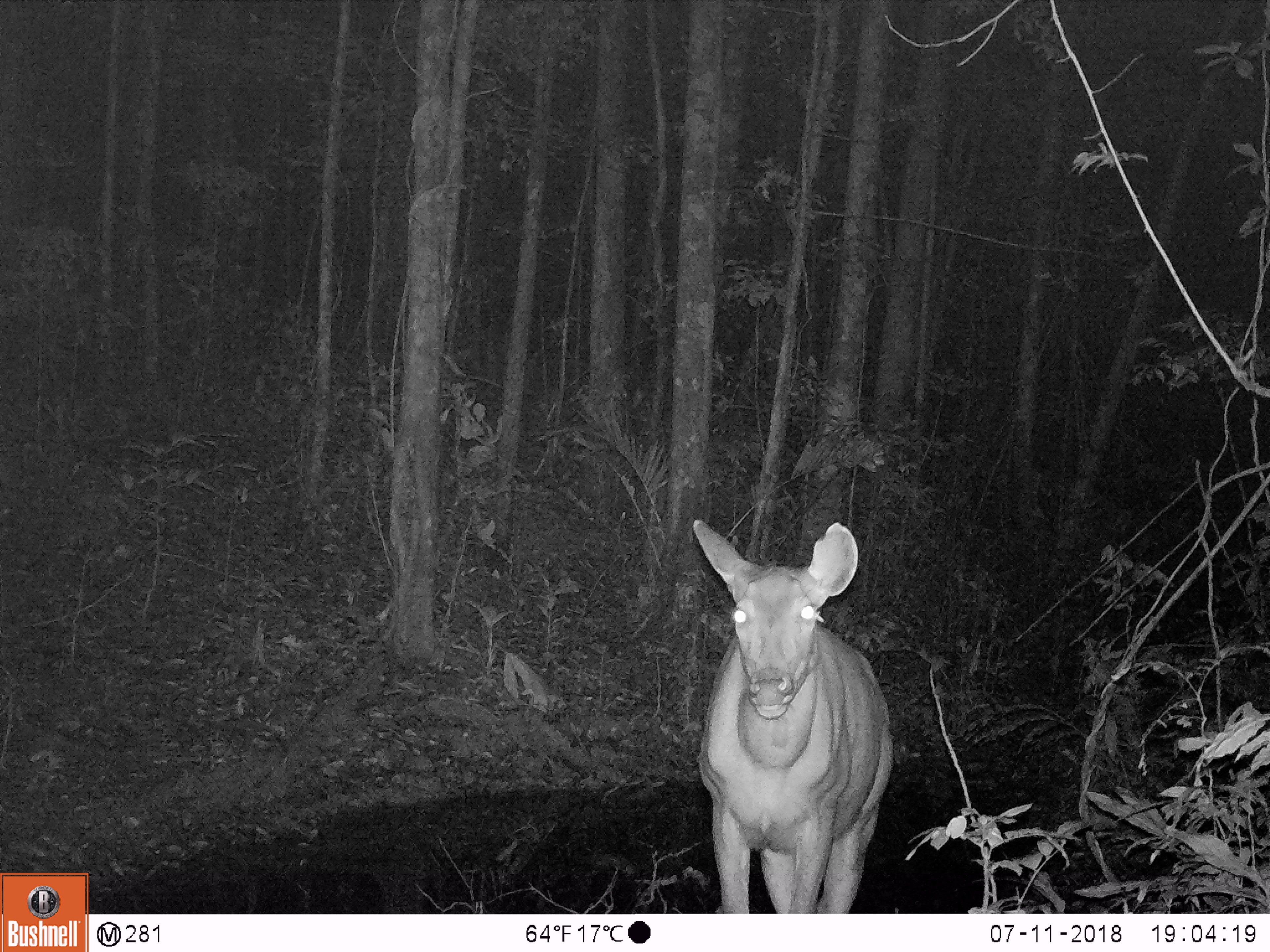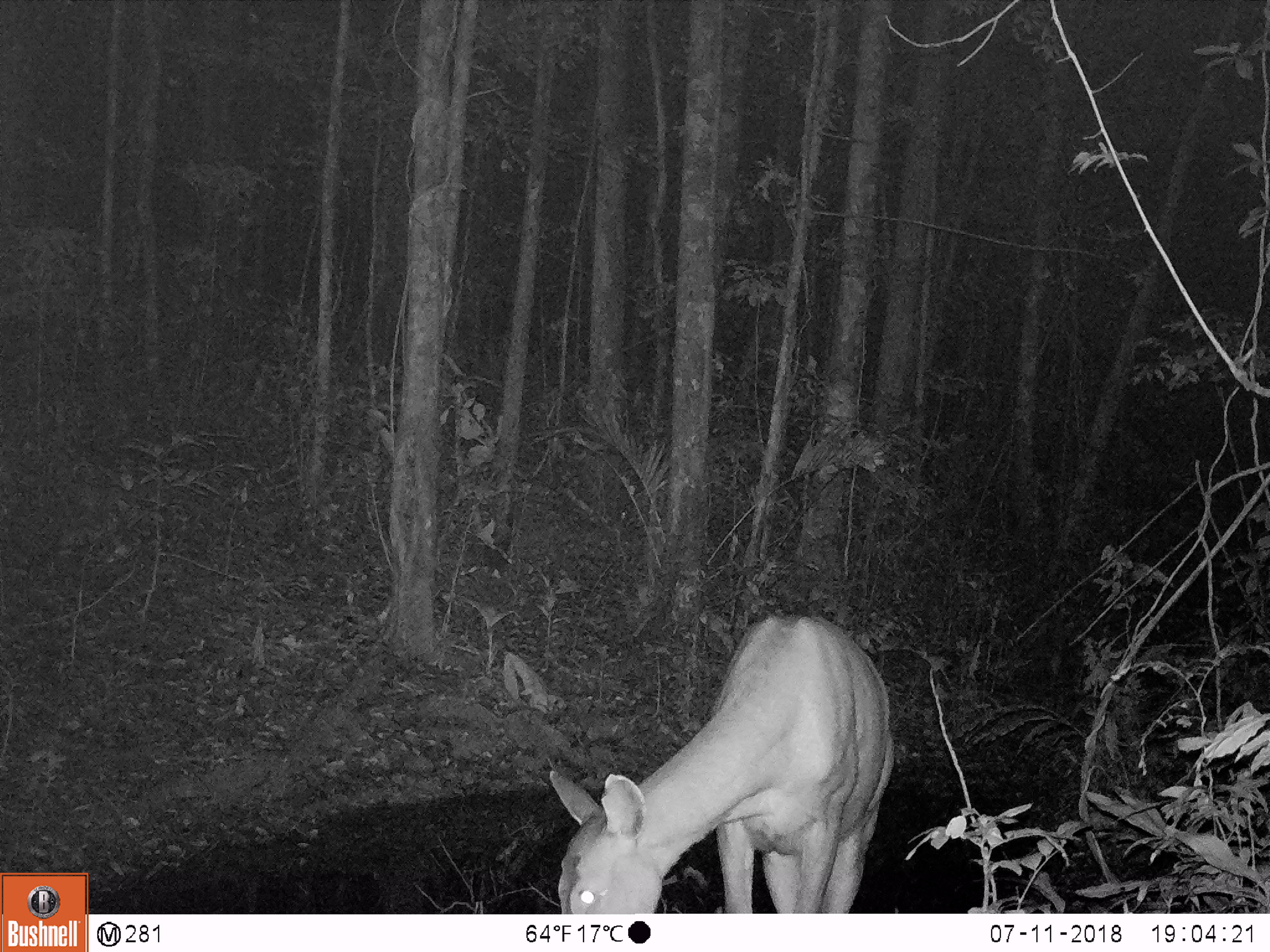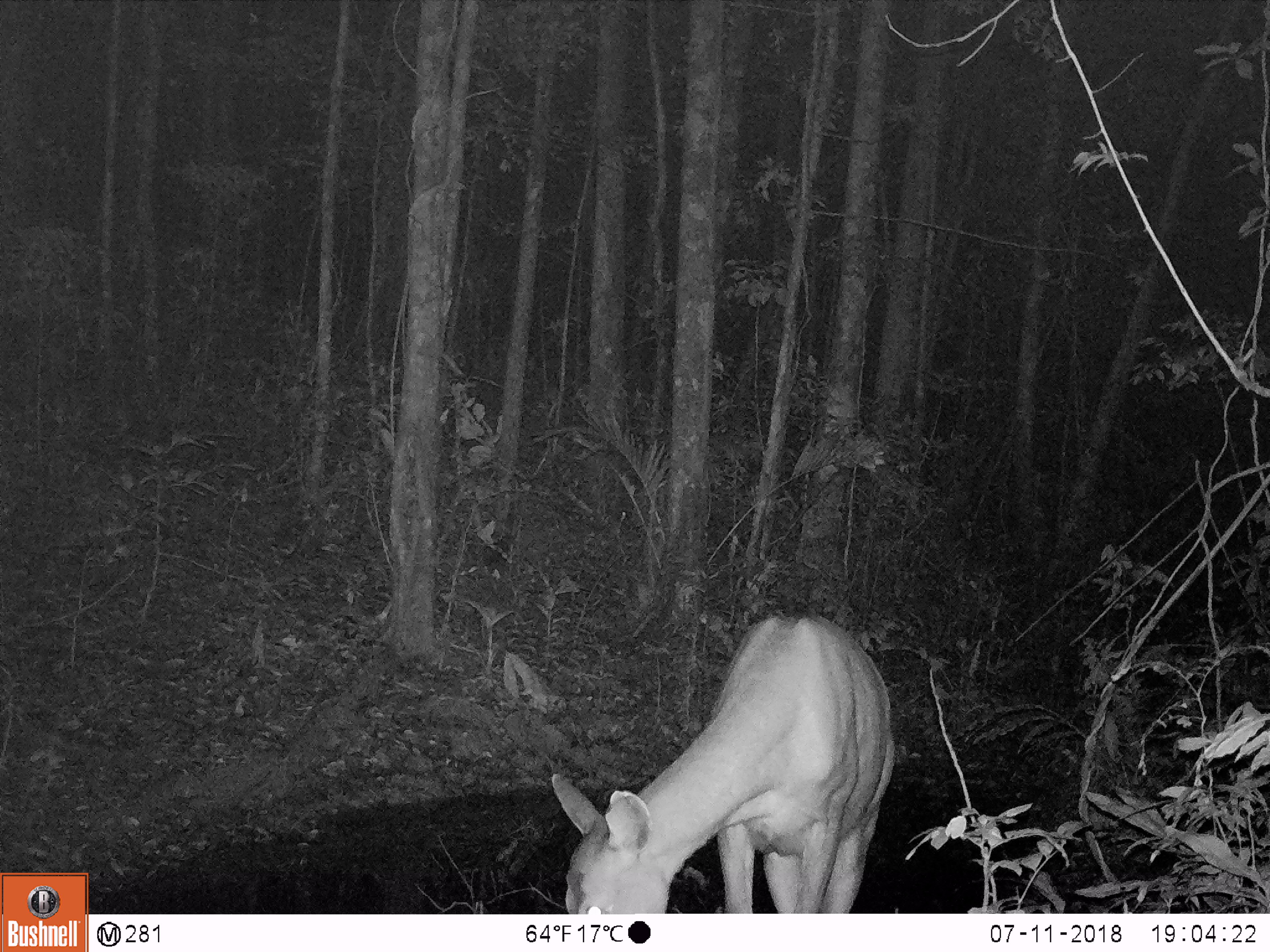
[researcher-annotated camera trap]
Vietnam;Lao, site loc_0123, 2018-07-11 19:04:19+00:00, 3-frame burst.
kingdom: Animalia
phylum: Chordata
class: Mammalia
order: Artiodactyla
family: Cervidae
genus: Rusa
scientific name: Rusa unicolor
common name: sambar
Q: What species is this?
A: Sambar (Rusa unicolor).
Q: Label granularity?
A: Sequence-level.